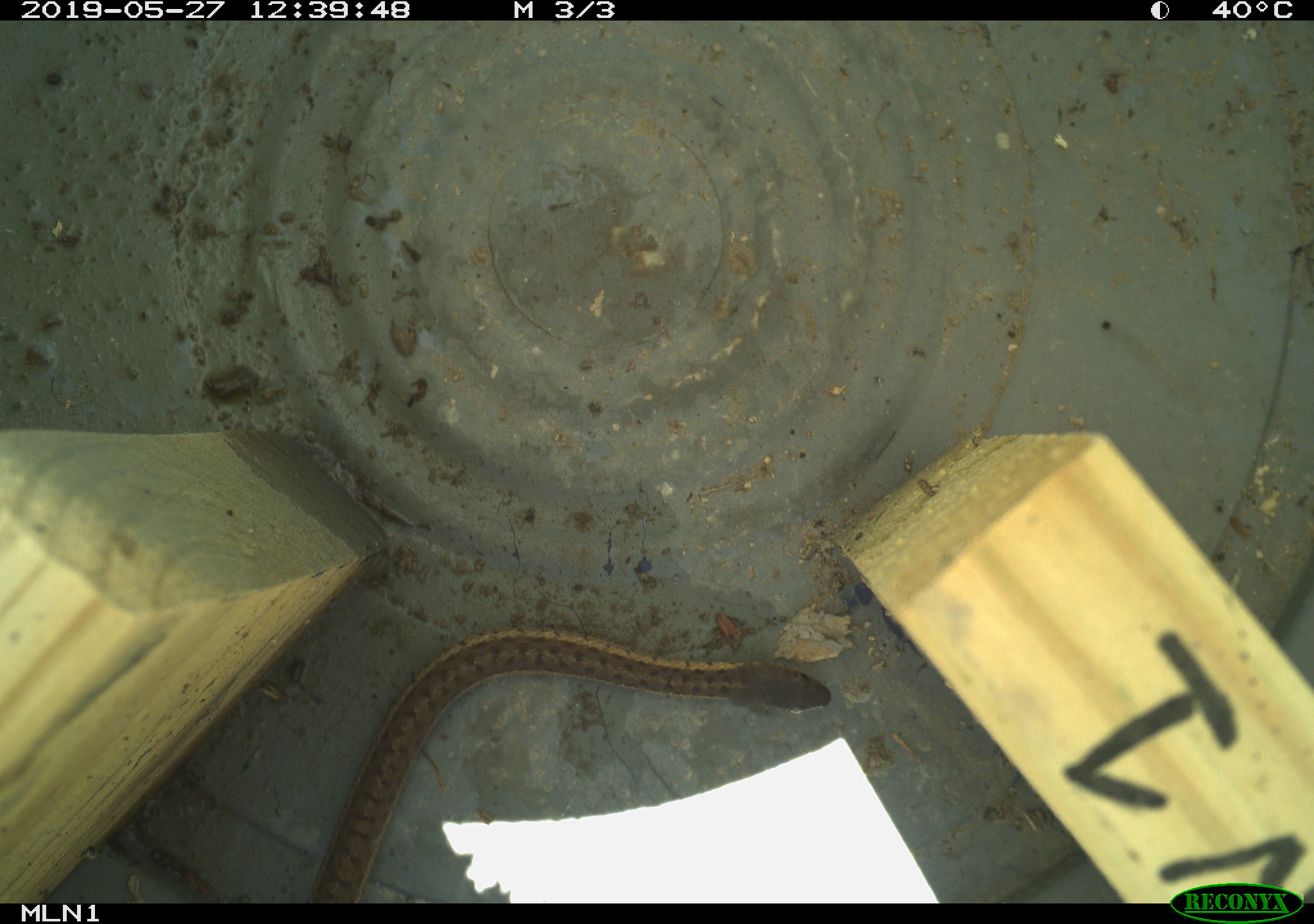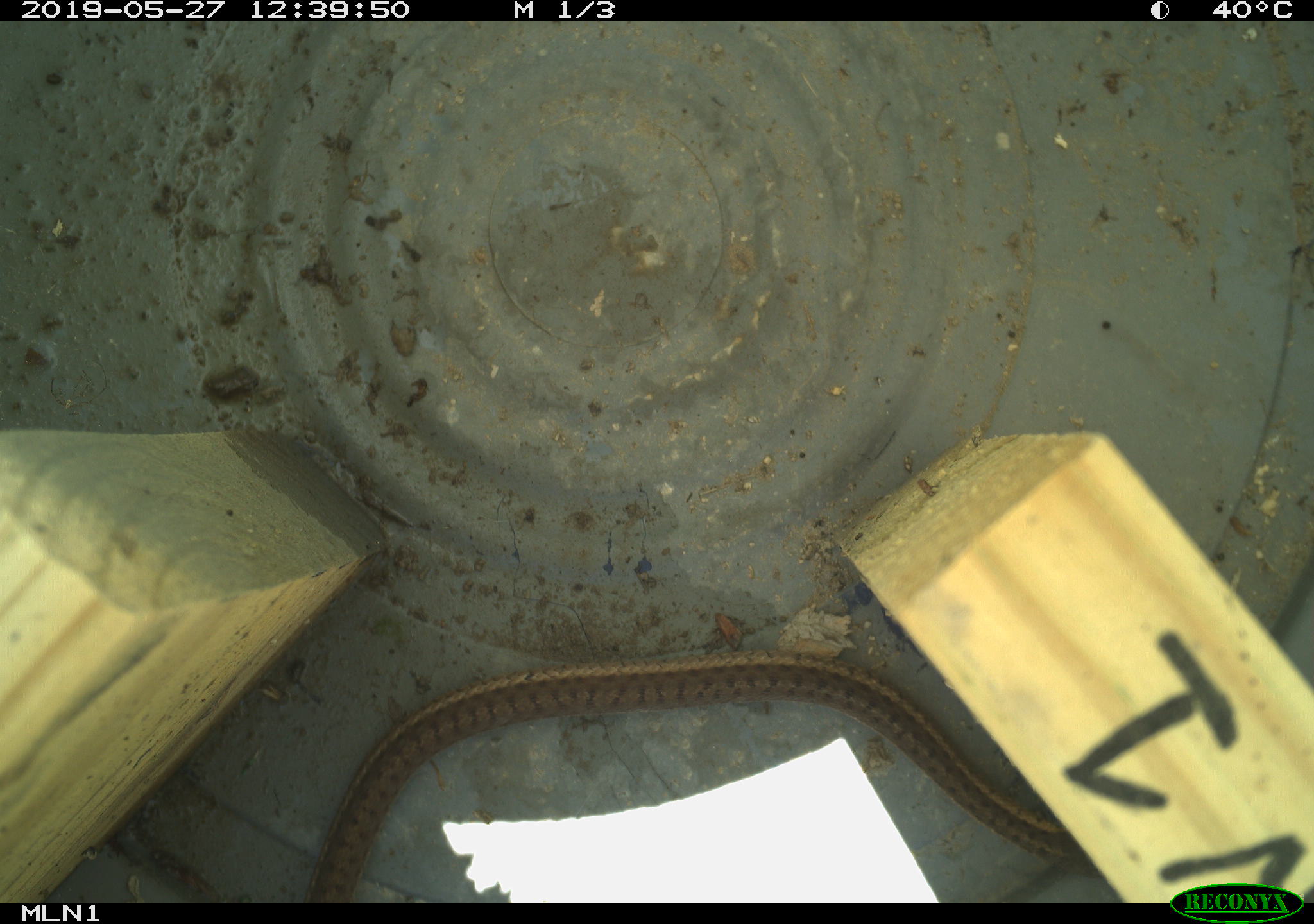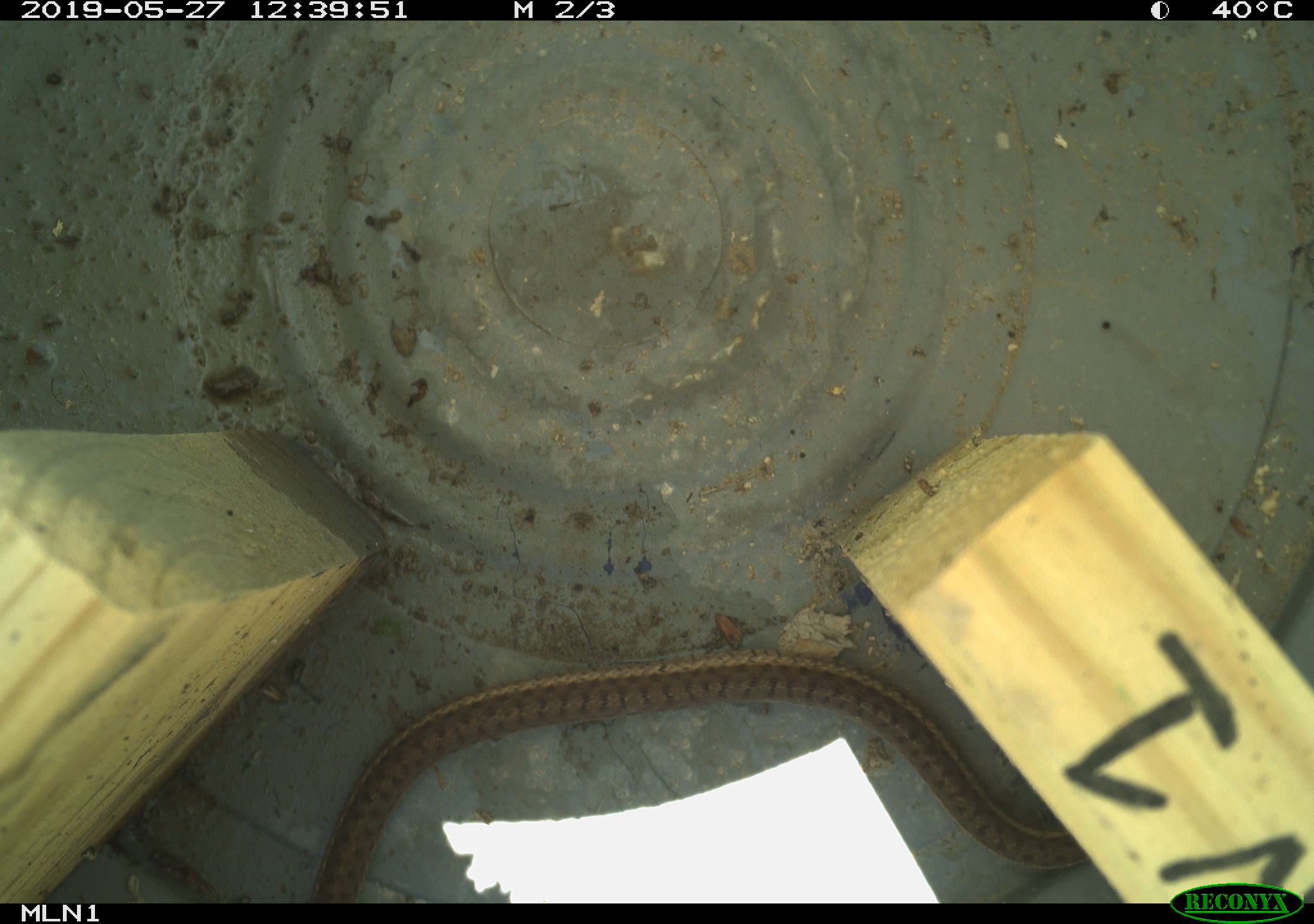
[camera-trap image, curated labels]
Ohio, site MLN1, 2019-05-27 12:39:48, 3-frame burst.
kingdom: Animalia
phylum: Chordata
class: Reptilia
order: Squamata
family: Colubridae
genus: Thamnophis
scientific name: Thamnophis sirtalis sirtalis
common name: eastern gartersnake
Eastern gartersnake (Thamnophis sirtalis sirtalis).